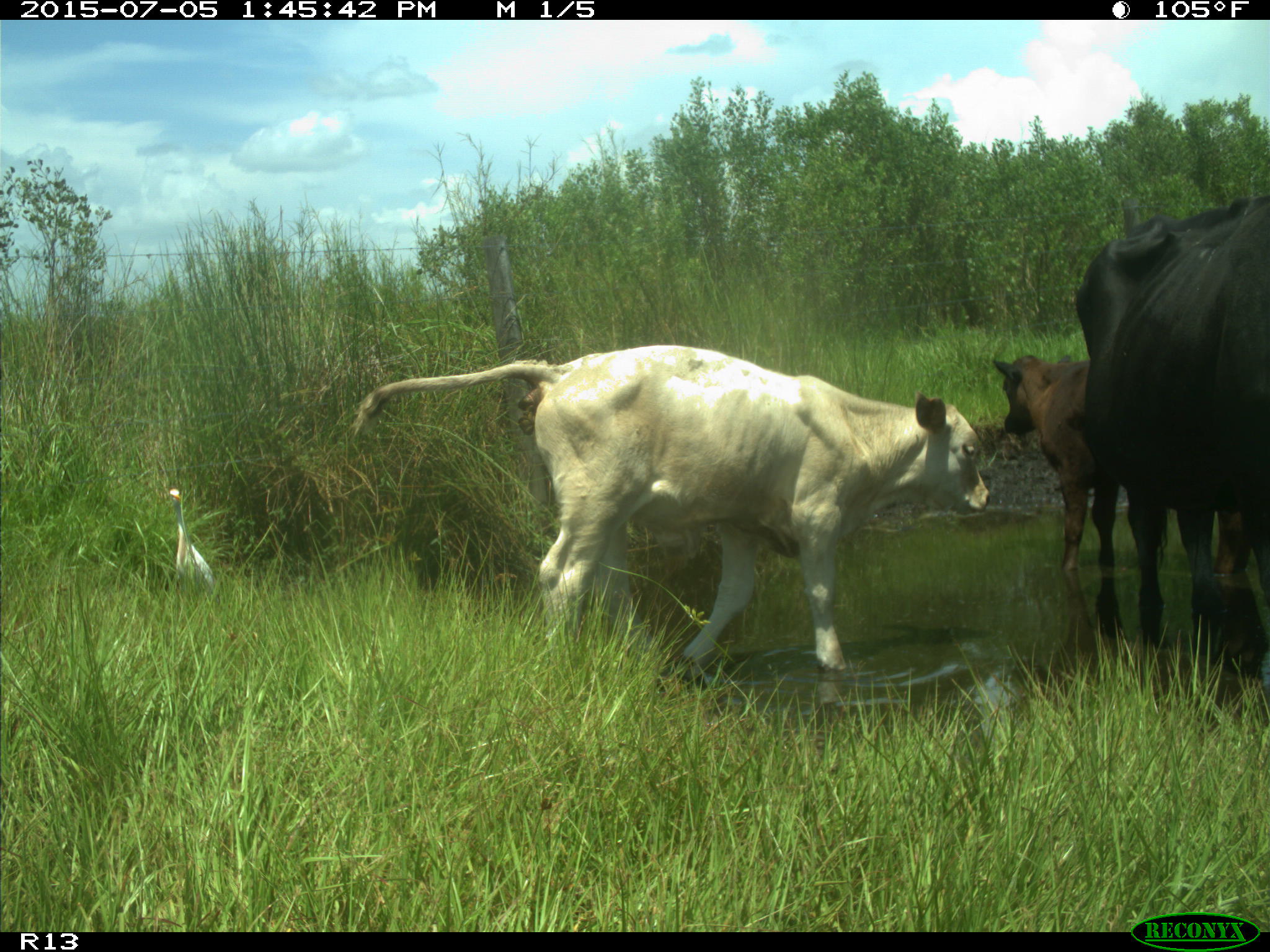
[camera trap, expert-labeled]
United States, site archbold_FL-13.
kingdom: Animalia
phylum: Chordata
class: Mammalia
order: Artiodactyla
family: Bovidae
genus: Bos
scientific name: Bos taurus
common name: domestic cow